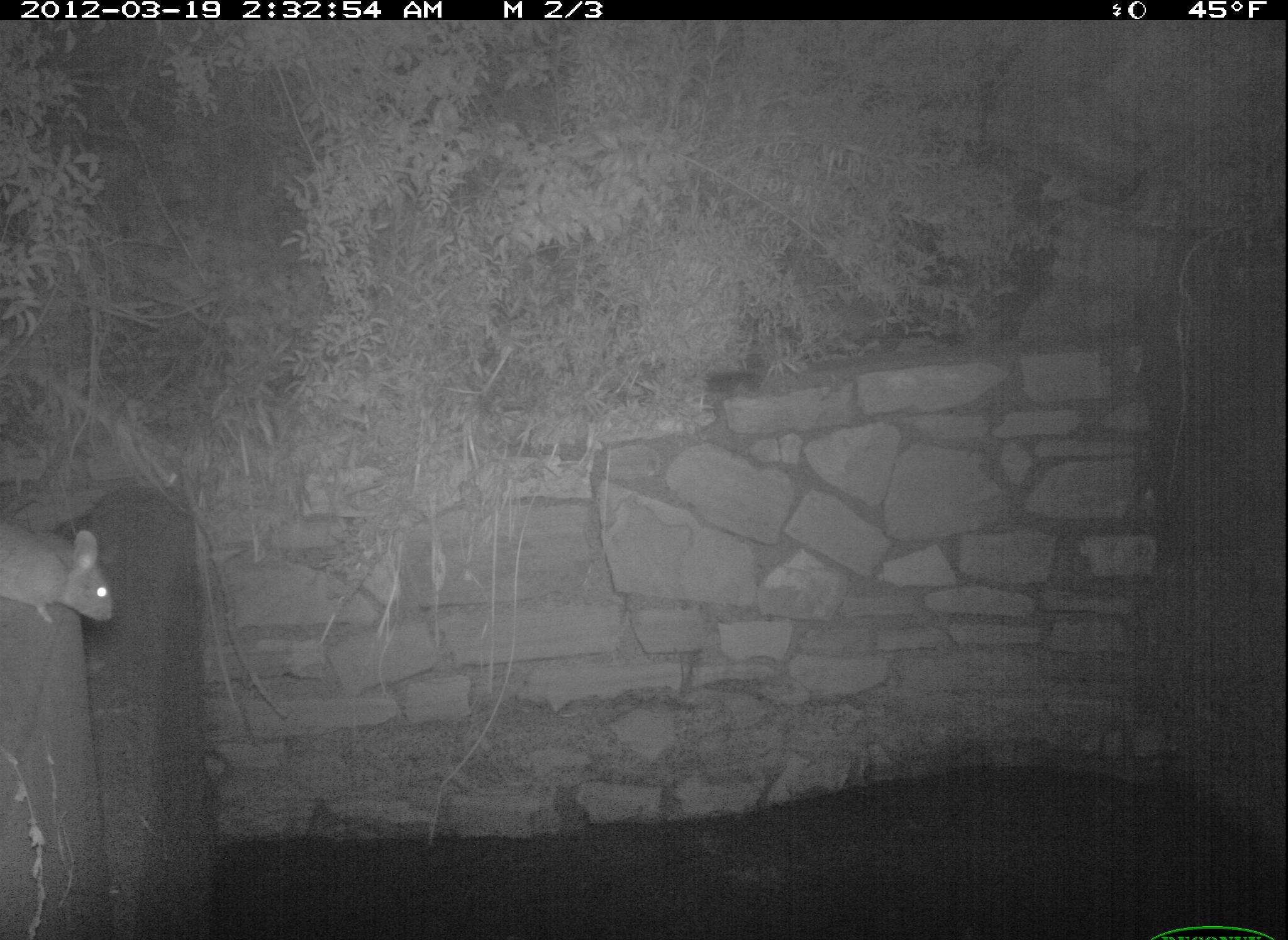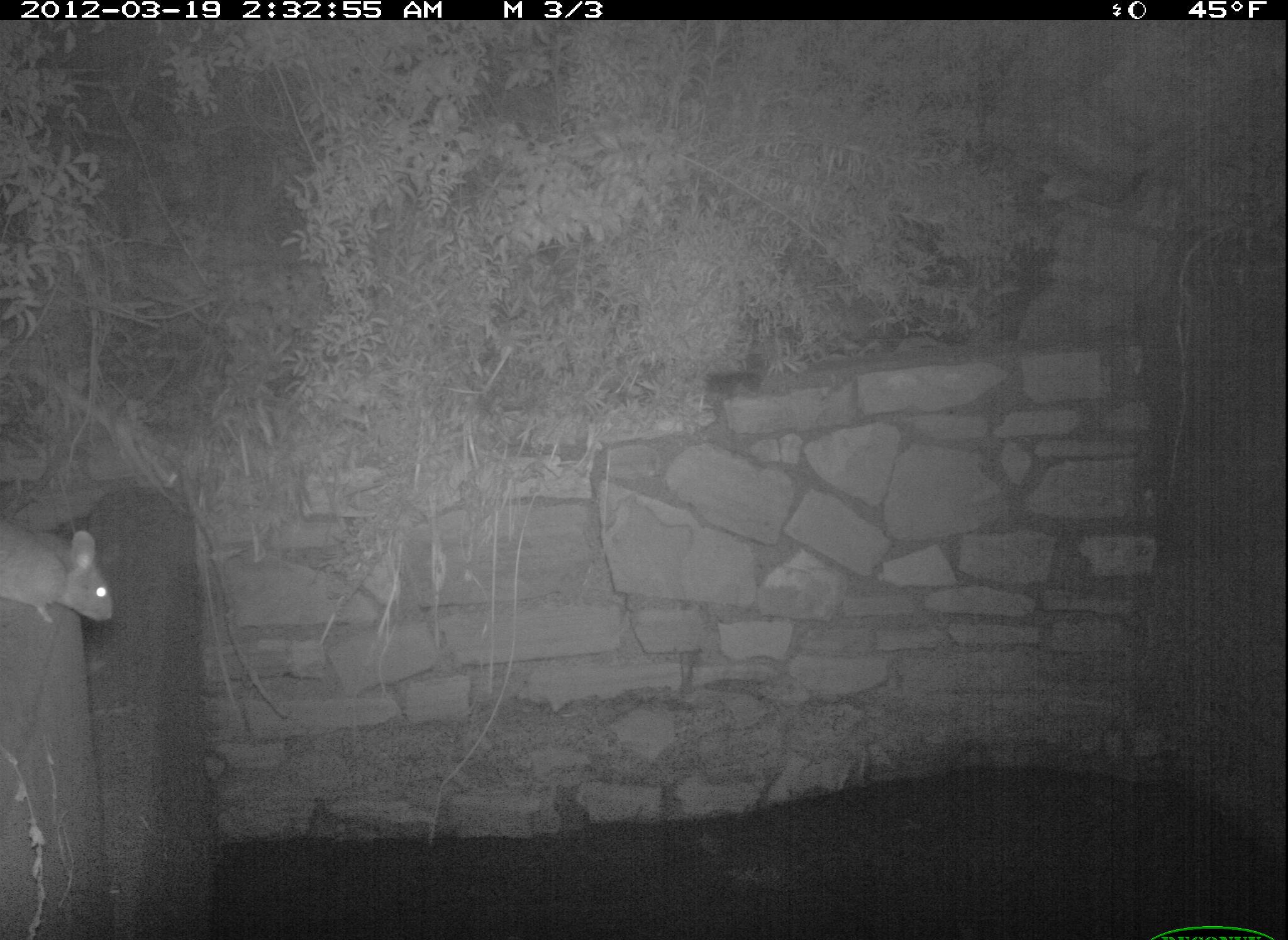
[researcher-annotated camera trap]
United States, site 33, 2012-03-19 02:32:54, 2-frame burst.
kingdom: Animalia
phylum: Chordata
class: Mammalia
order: Rodentia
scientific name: Rodentia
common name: rodent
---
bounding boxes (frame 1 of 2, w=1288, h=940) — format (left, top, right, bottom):
rodent: (3, 486, 127, 656)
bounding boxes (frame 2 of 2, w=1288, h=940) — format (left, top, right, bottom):
rodent: (3, 493, 137, 660)